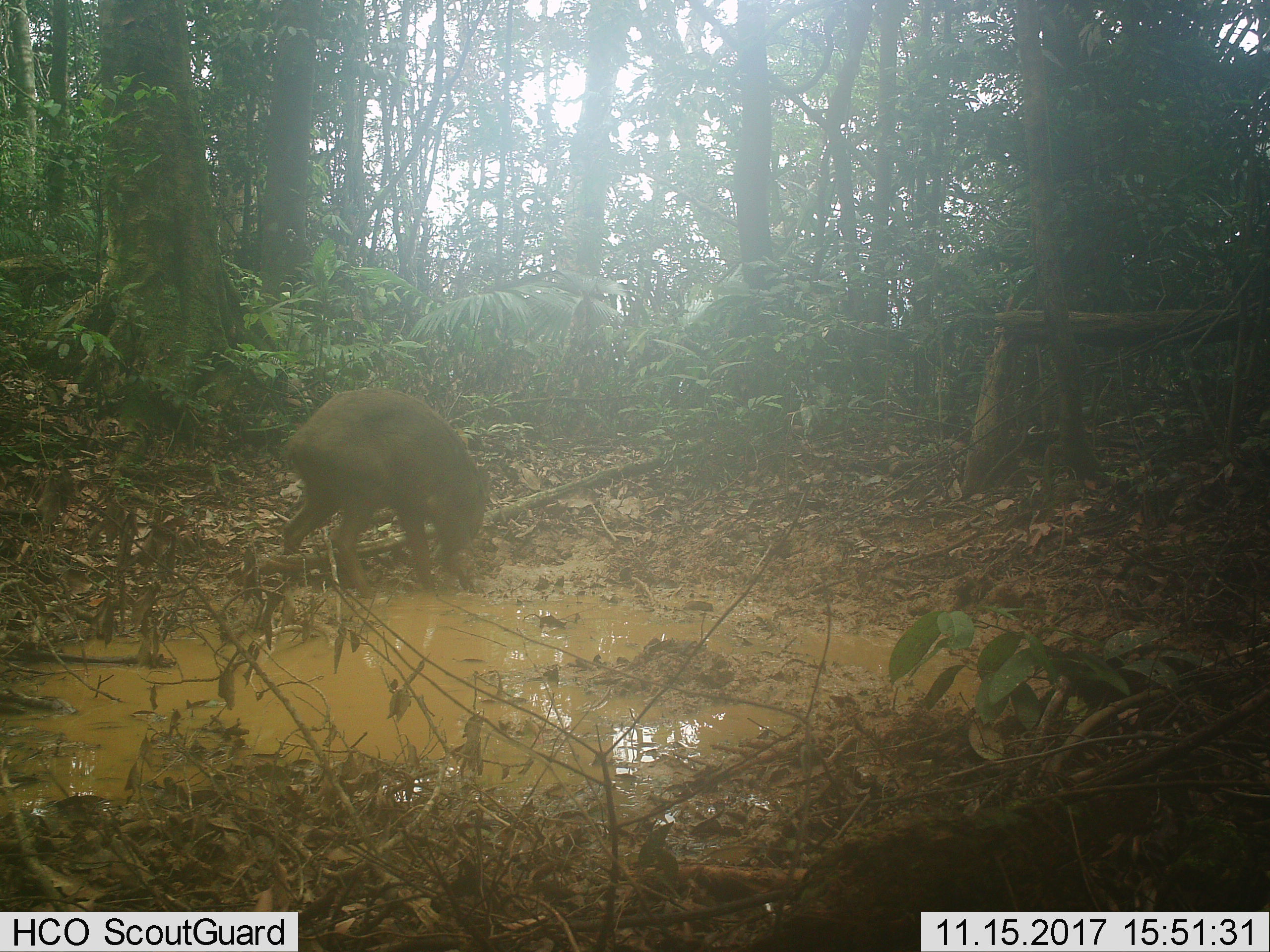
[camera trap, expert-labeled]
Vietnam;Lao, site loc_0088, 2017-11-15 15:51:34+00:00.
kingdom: Animalia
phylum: Chordata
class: Mammalia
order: Artiodactyla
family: Suidae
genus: Sus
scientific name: Sus scrofa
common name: eurasian wild pig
Eurasian wild pig (Sus scrofa). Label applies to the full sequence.